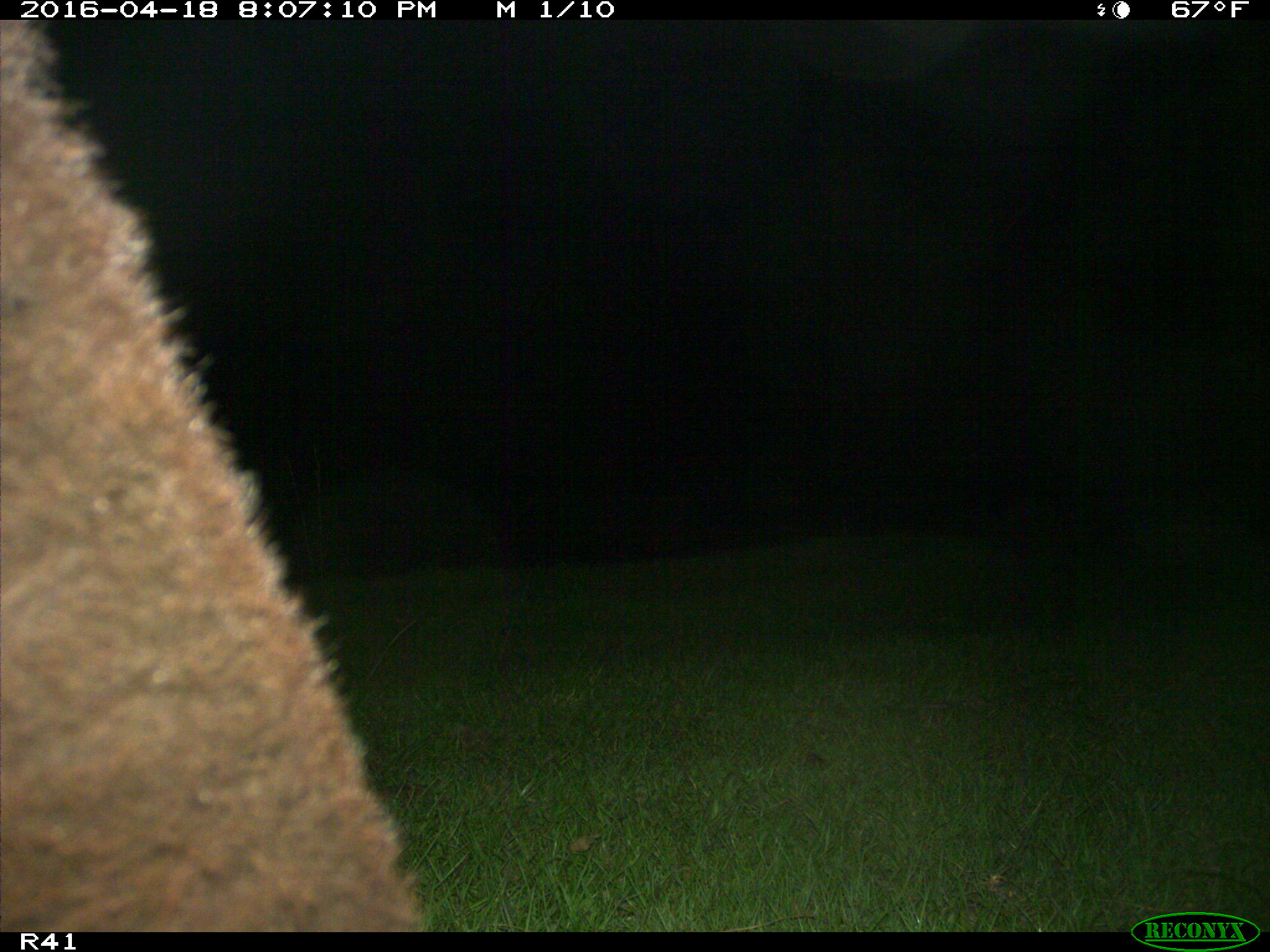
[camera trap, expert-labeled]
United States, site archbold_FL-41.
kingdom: Animalia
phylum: Chordata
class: Mammalia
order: Artiodactyla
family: Bovidae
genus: Bos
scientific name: Bos taurus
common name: domestic cow